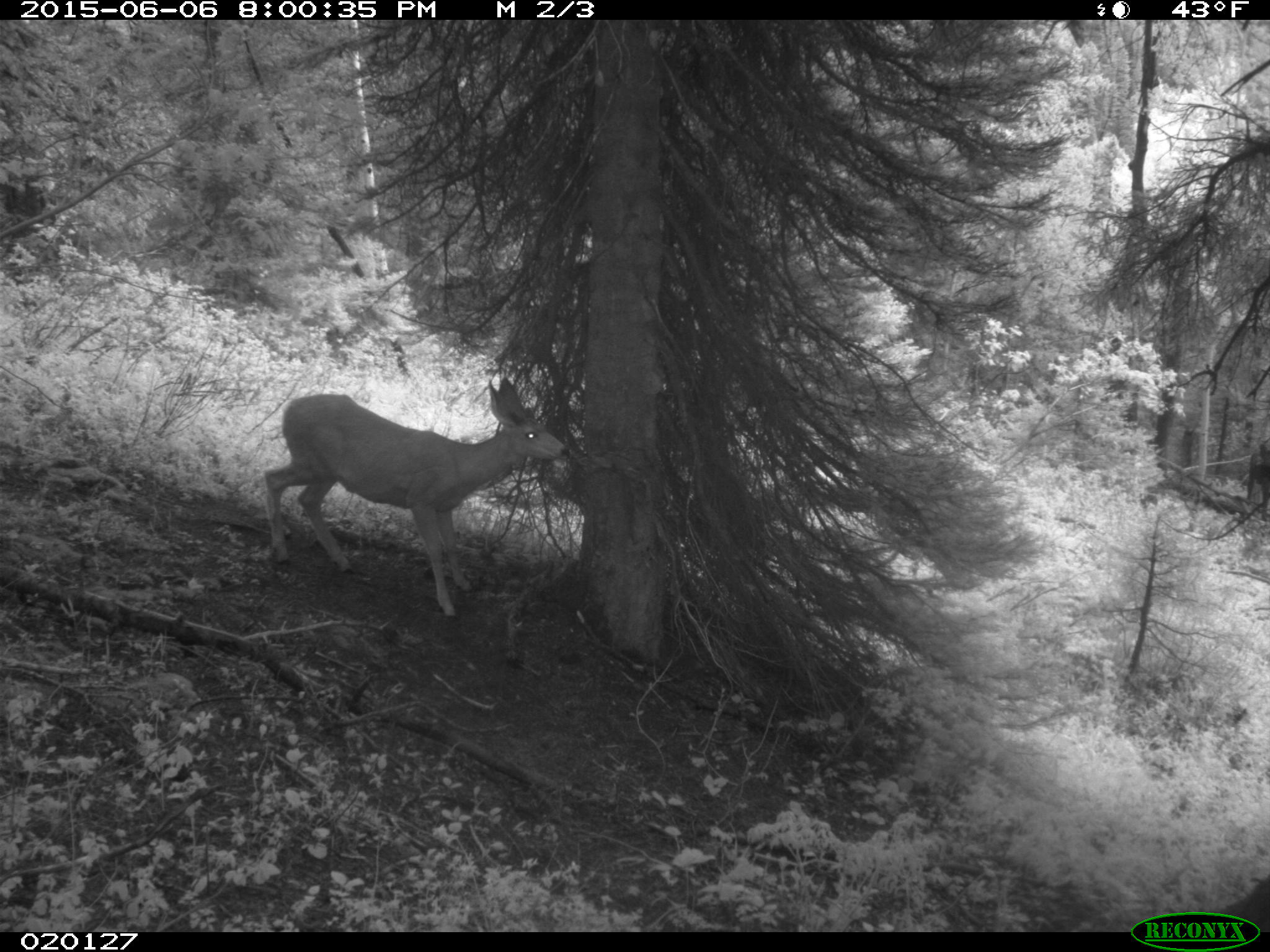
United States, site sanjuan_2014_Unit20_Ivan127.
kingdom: Animalia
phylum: Chordata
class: Mammalia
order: Artiodactyla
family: Cervidae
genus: Odocoileus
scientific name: Odocoileus hemionus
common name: mule deer